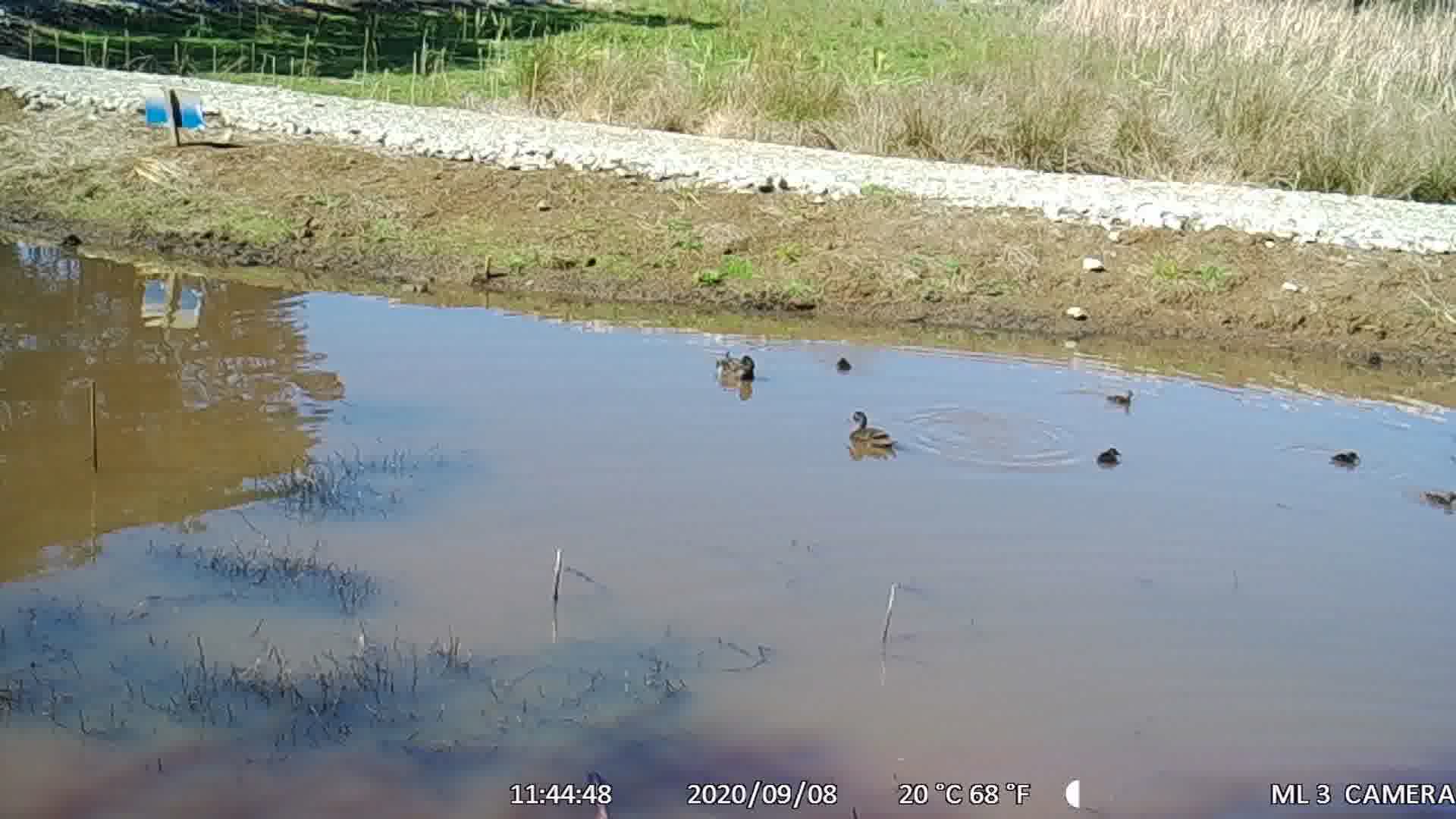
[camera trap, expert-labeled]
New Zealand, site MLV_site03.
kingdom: Animalia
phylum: Chordata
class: Aves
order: Anseriformes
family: Anatidae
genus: Anas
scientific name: Anas chlorotis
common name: brown teal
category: pateke